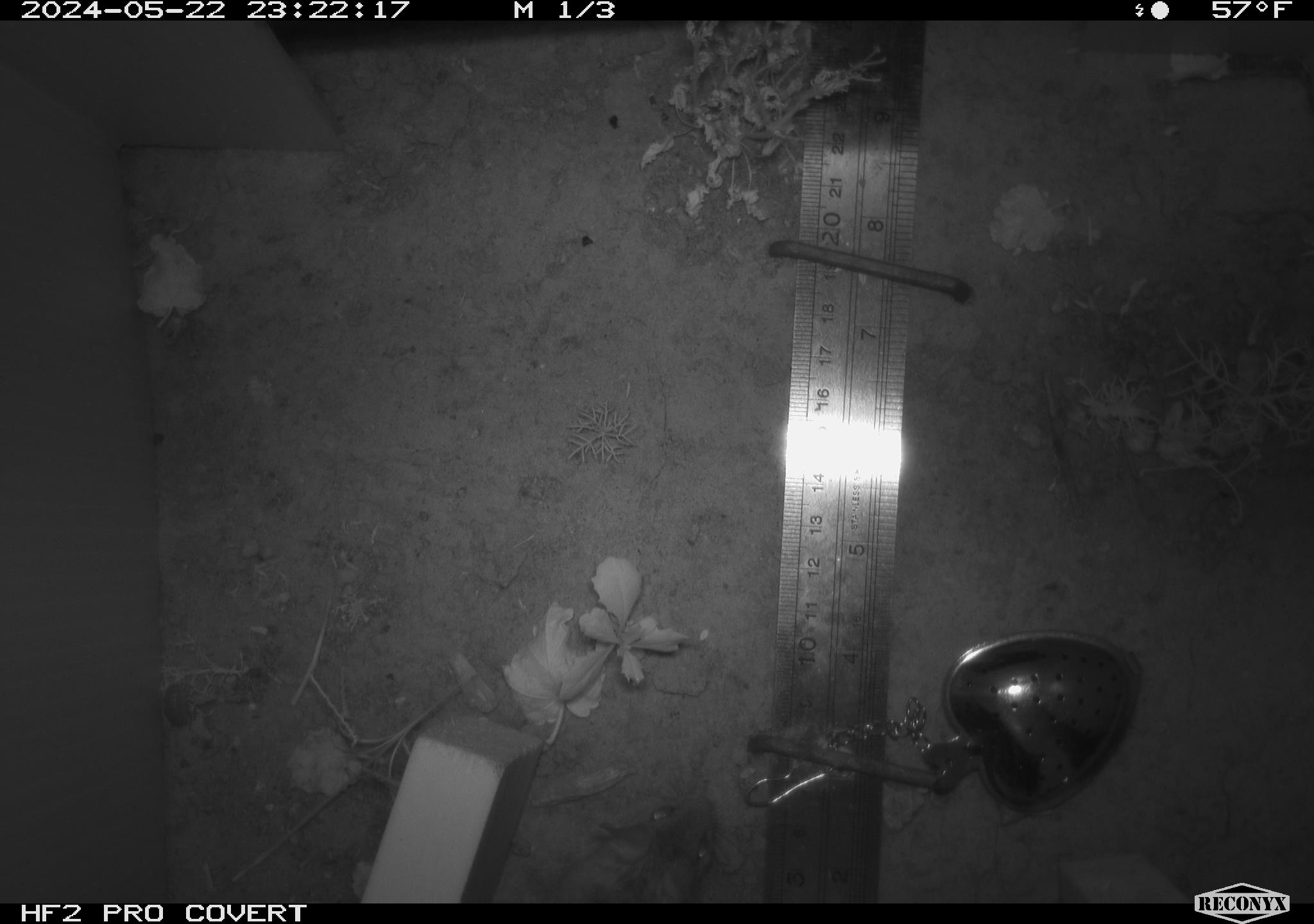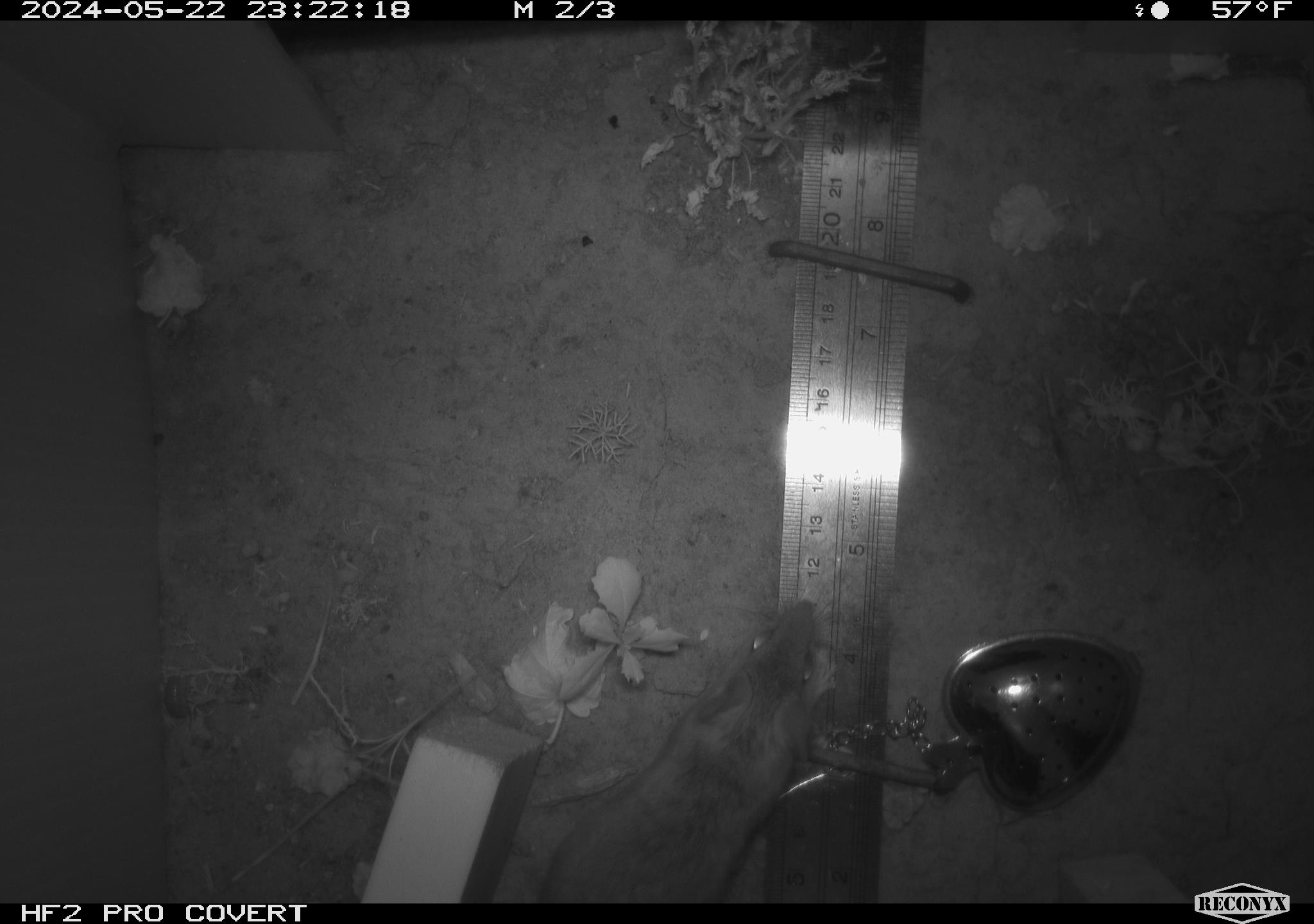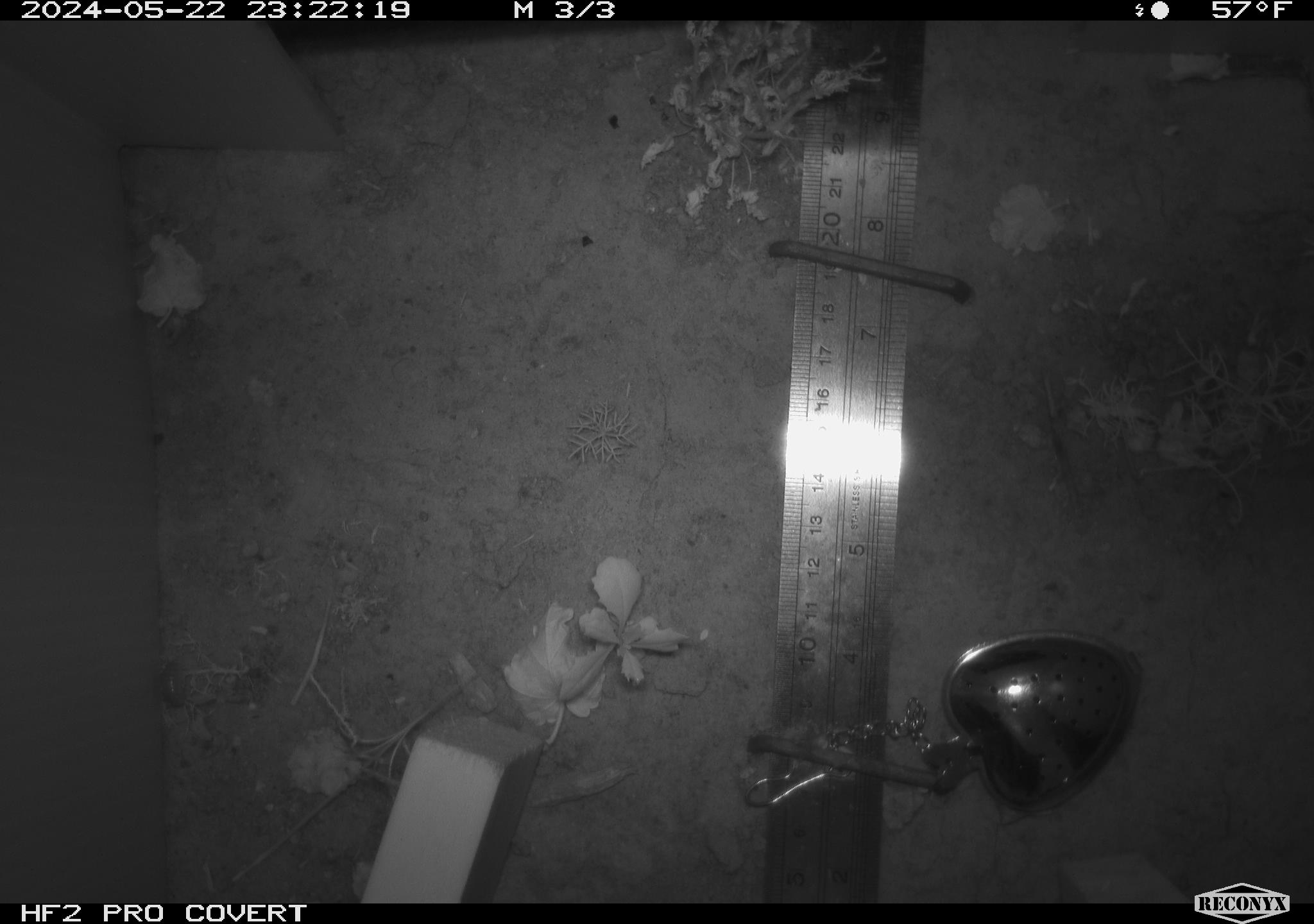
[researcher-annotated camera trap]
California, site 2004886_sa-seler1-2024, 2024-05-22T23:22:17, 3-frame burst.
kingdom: Animalia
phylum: Chordata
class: Mammalia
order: Rodentia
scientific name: Rodentia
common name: mouse species